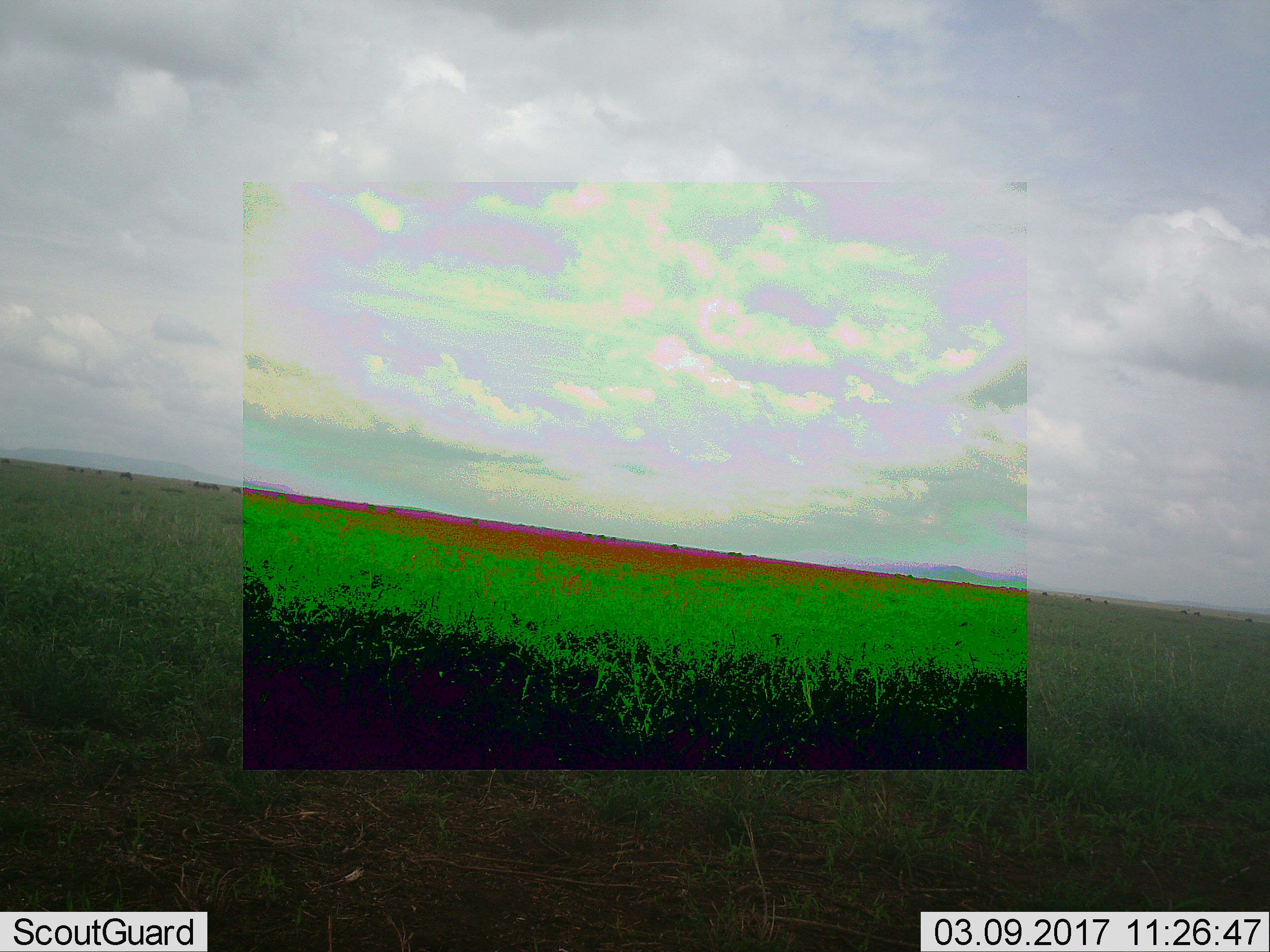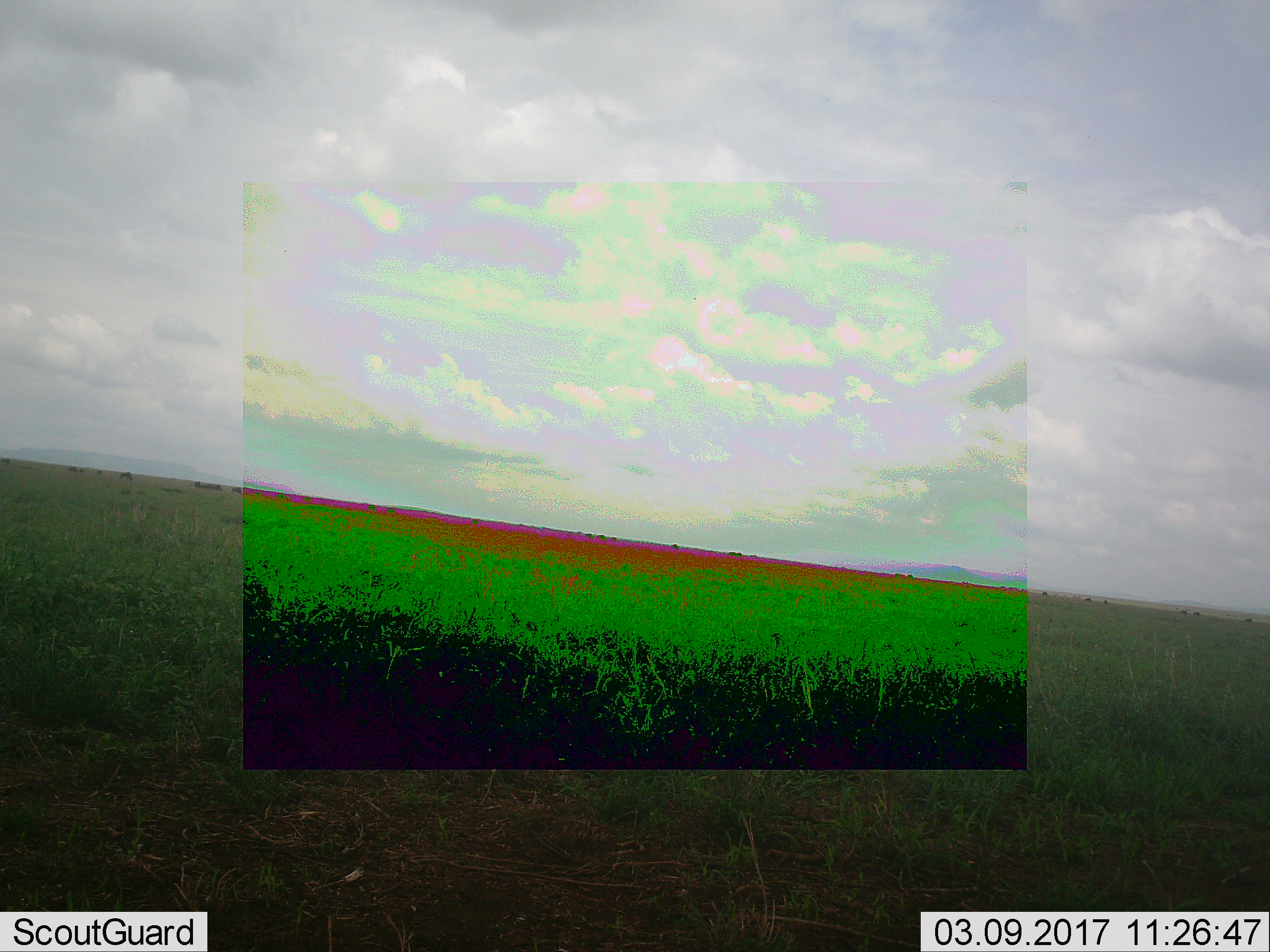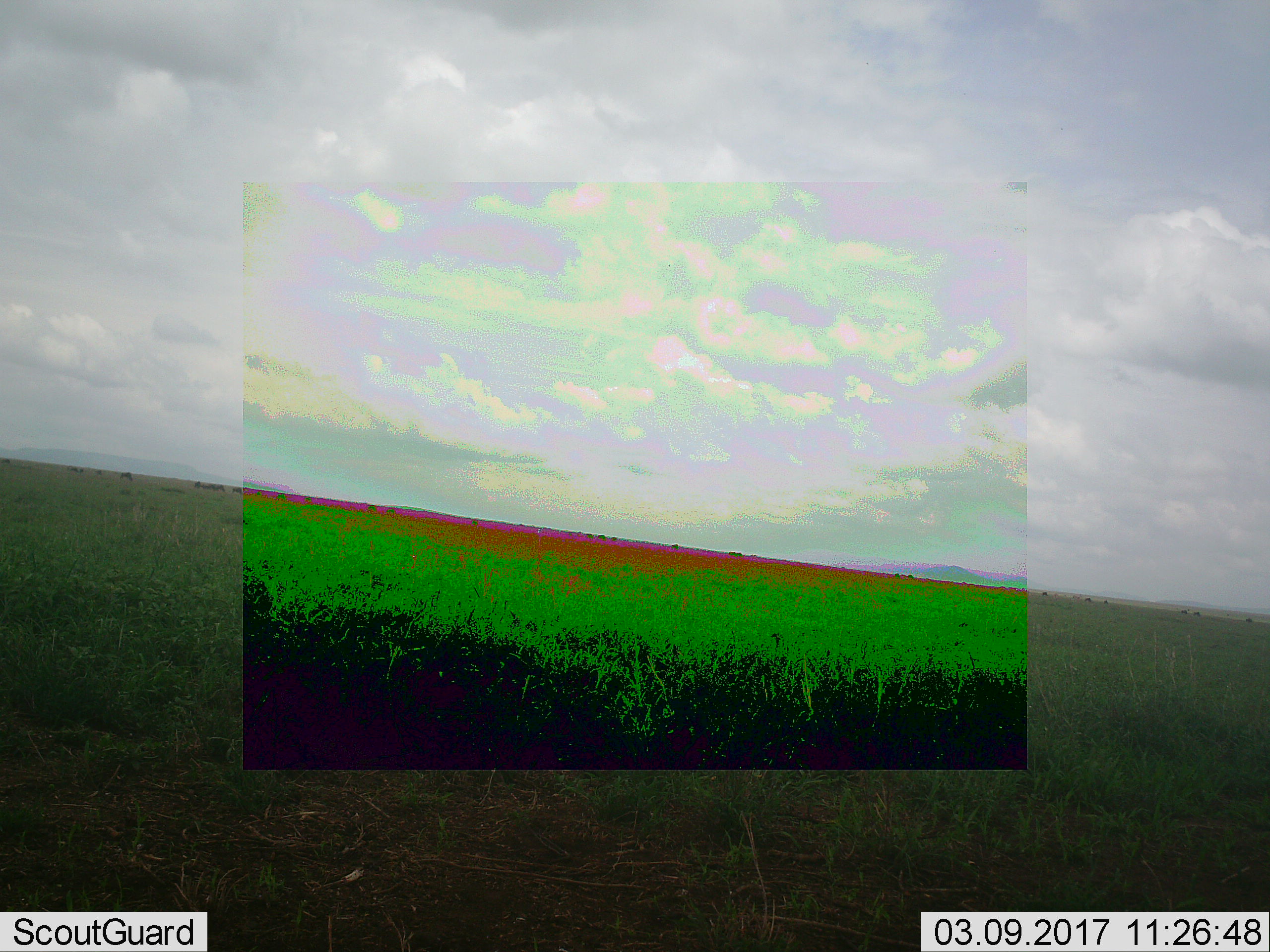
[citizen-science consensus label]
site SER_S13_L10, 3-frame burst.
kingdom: Animalia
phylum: Chordata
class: Mammalia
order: Artiodactyla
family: Bovidae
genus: Connochaetes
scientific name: Connochaetes taurinus taurinus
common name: blue wildebeest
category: wildebeestblue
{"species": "wildebeestblue (blue wildebeest) (Connochaetes taurinus taurinus)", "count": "11-50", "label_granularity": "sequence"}